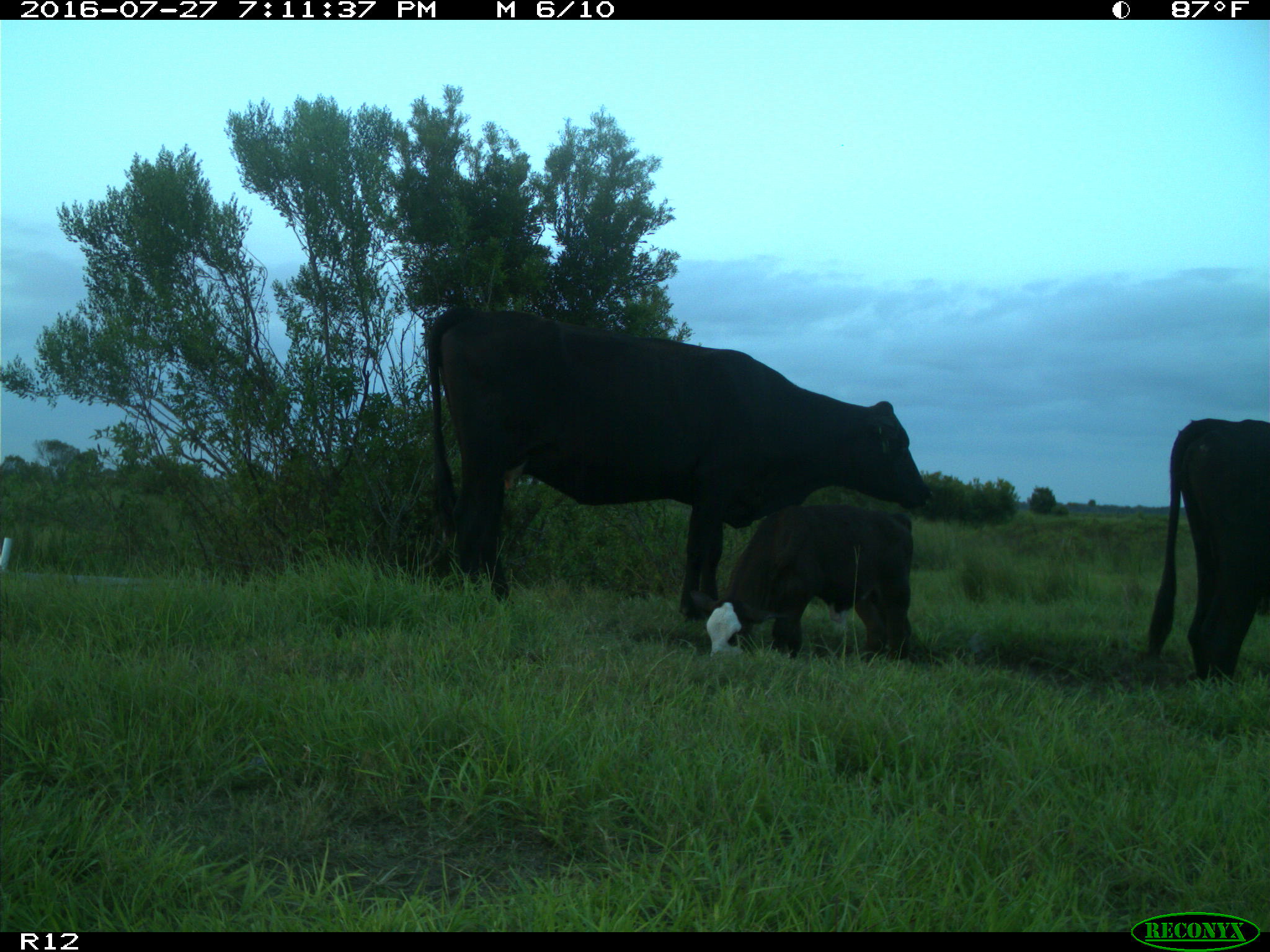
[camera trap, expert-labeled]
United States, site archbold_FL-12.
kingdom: Animalia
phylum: Chordata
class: Mammalia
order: Artiodactyla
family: Bovidae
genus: Bos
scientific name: Bos taurus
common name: domestic cow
Bos taurus (domestic cow).